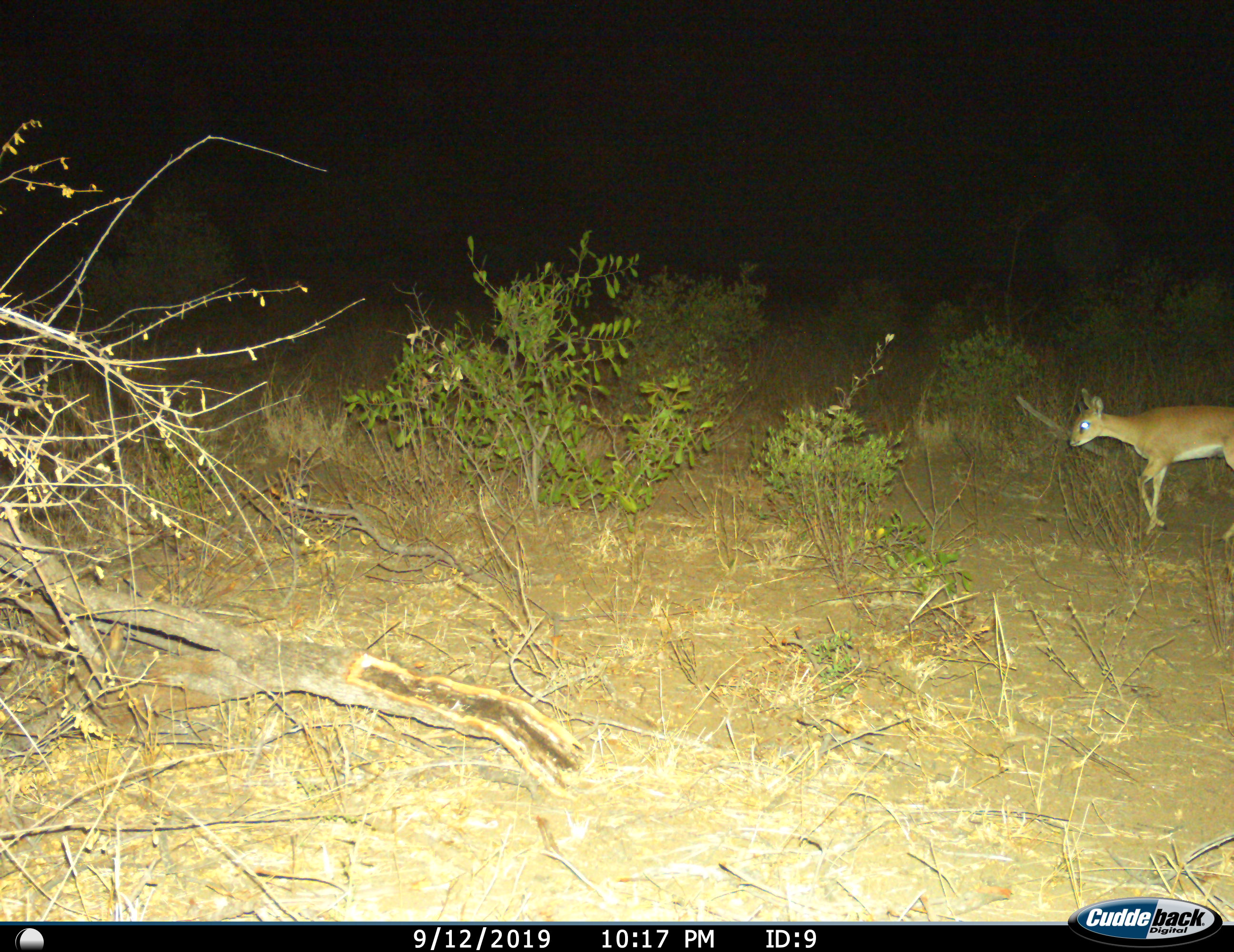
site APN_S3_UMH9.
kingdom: Animalia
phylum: Chordata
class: Mammalia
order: Artiodactyla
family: Bovidae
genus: Raphicerus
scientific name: Raphicerus campestris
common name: steenbok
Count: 1.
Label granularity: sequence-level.